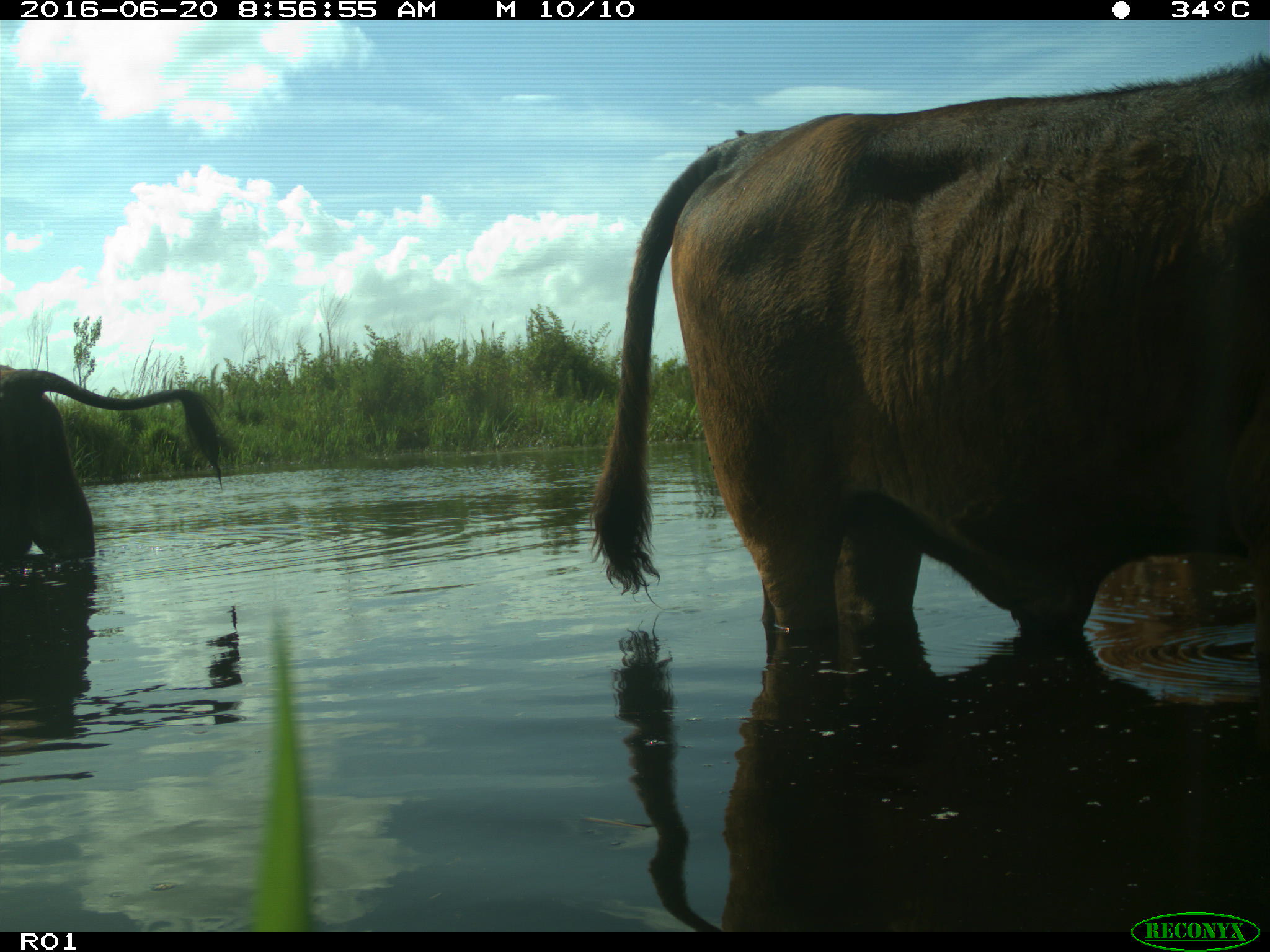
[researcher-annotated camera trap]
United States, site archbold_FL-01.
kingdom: Animalia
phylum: Chordata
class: Mammalia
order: Artiodactyla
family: Bovidae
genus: Bos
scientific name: Bos taurus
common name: domestic cow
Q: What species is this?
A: Bos taurus (domestic cow).